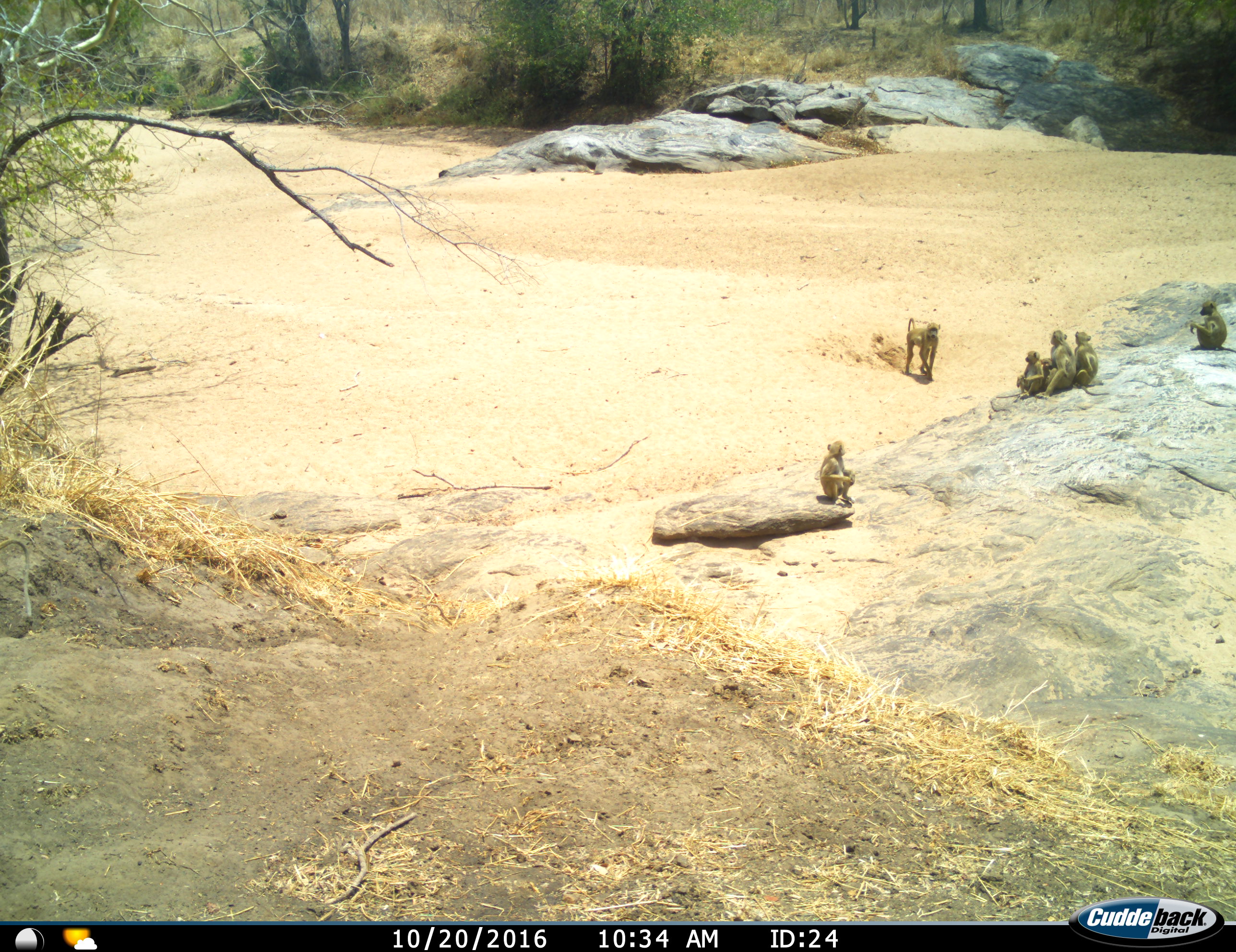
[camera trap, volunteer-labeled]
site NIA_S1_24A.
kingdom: Animalia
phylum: Chordata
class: Mammalia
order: Primates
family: Cercopithecidae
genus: Papio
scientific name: Papio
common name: baboon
Baboon (Papio), count 6. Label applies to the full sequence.